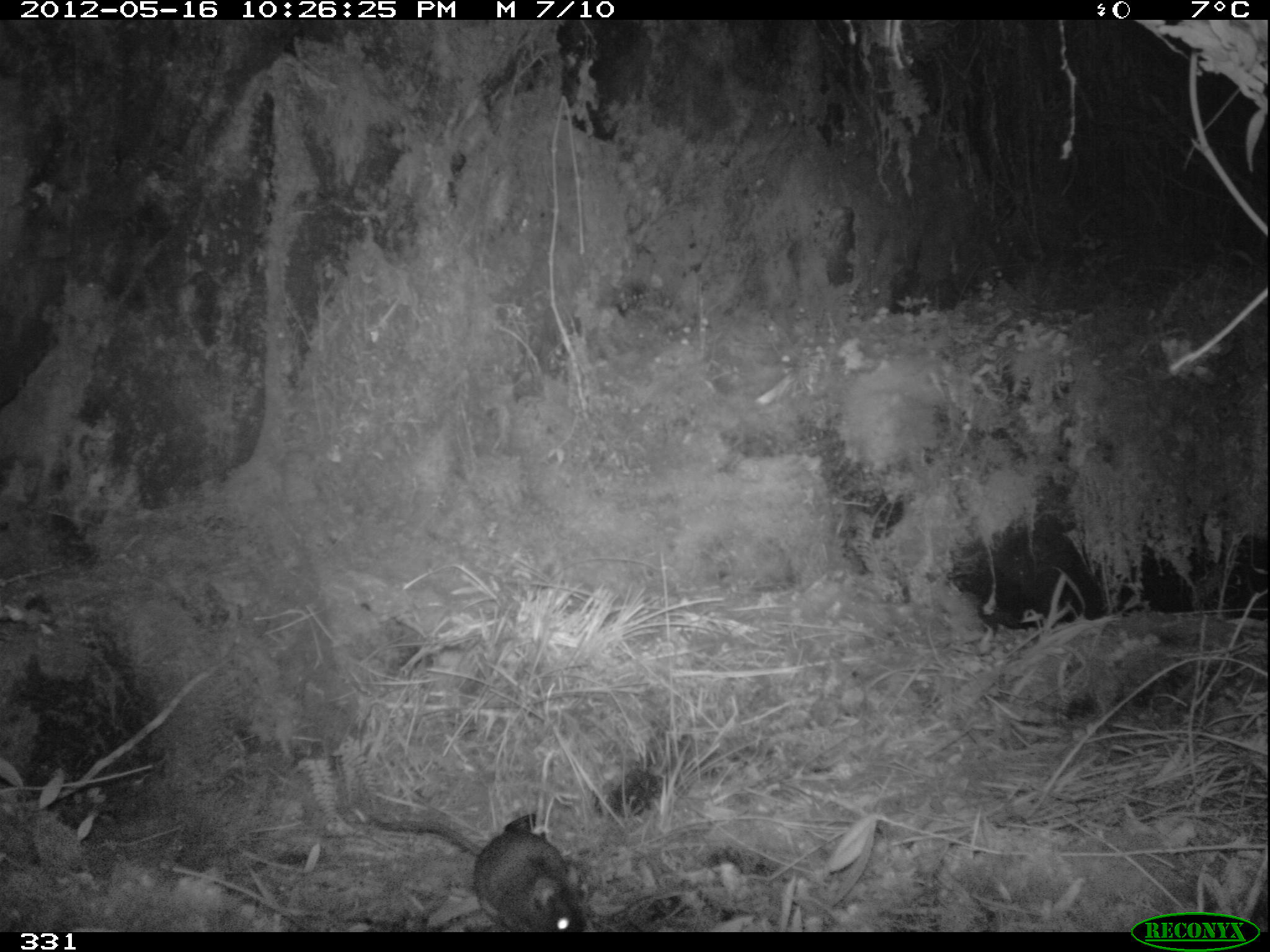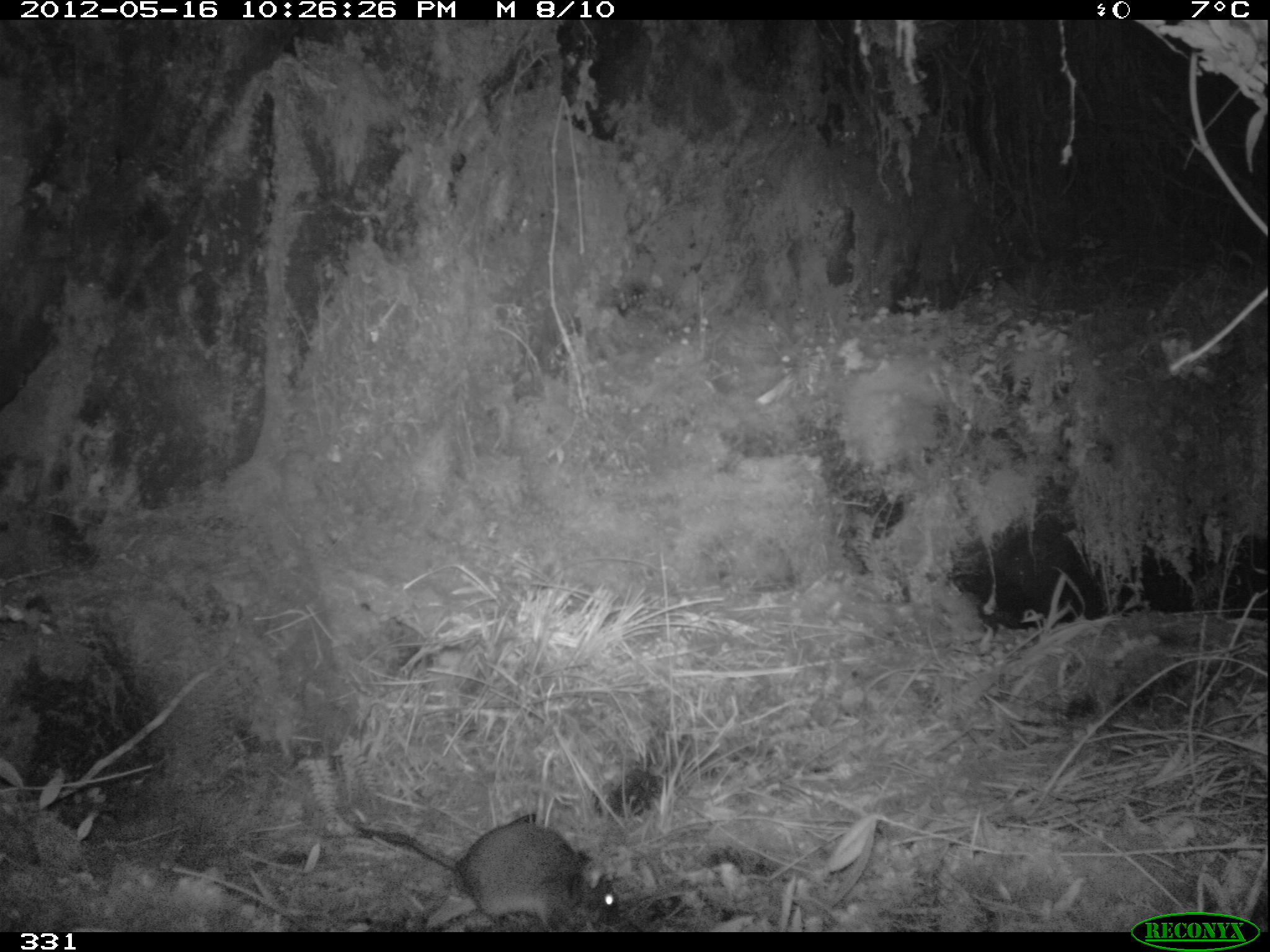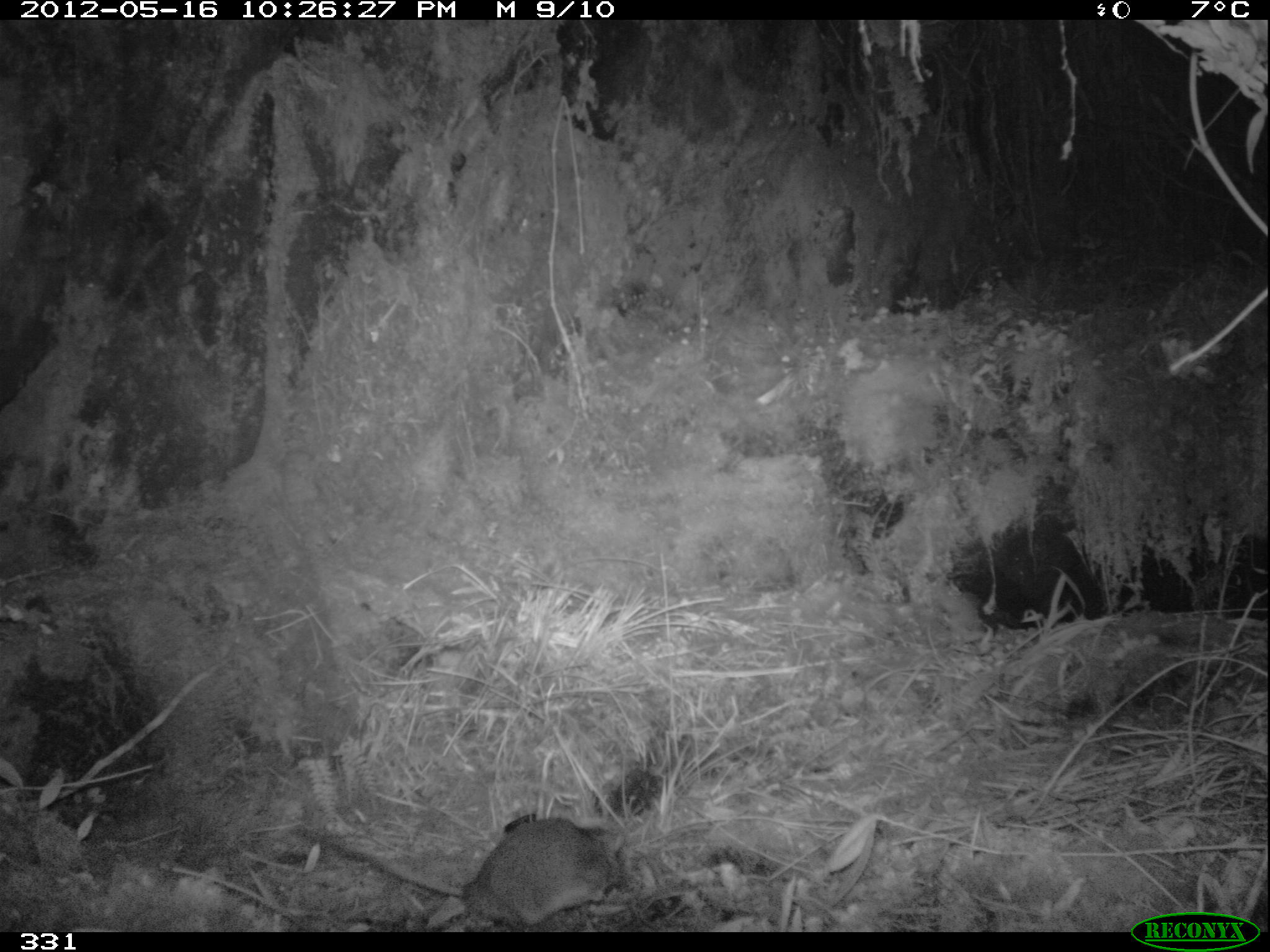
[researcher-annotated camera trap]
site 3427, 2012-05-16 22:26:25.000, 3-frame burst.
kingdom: Animalia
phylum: Chordata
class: Mammalia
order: Rodentia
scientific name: Rodentia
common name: rodents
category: unknown rodent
Unknown rodent (rodents) (Rodentia).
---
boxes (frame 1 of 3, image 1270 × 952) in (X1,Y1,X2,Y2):
unknown rodent: (371,814,589,932)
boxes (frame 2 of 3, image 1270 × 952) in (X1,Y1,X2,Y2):
unknown rodent: (344,813,622,932)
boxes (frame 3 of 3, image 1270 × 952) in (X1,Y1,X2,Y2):
unknown rodent: (289,815,626,931)